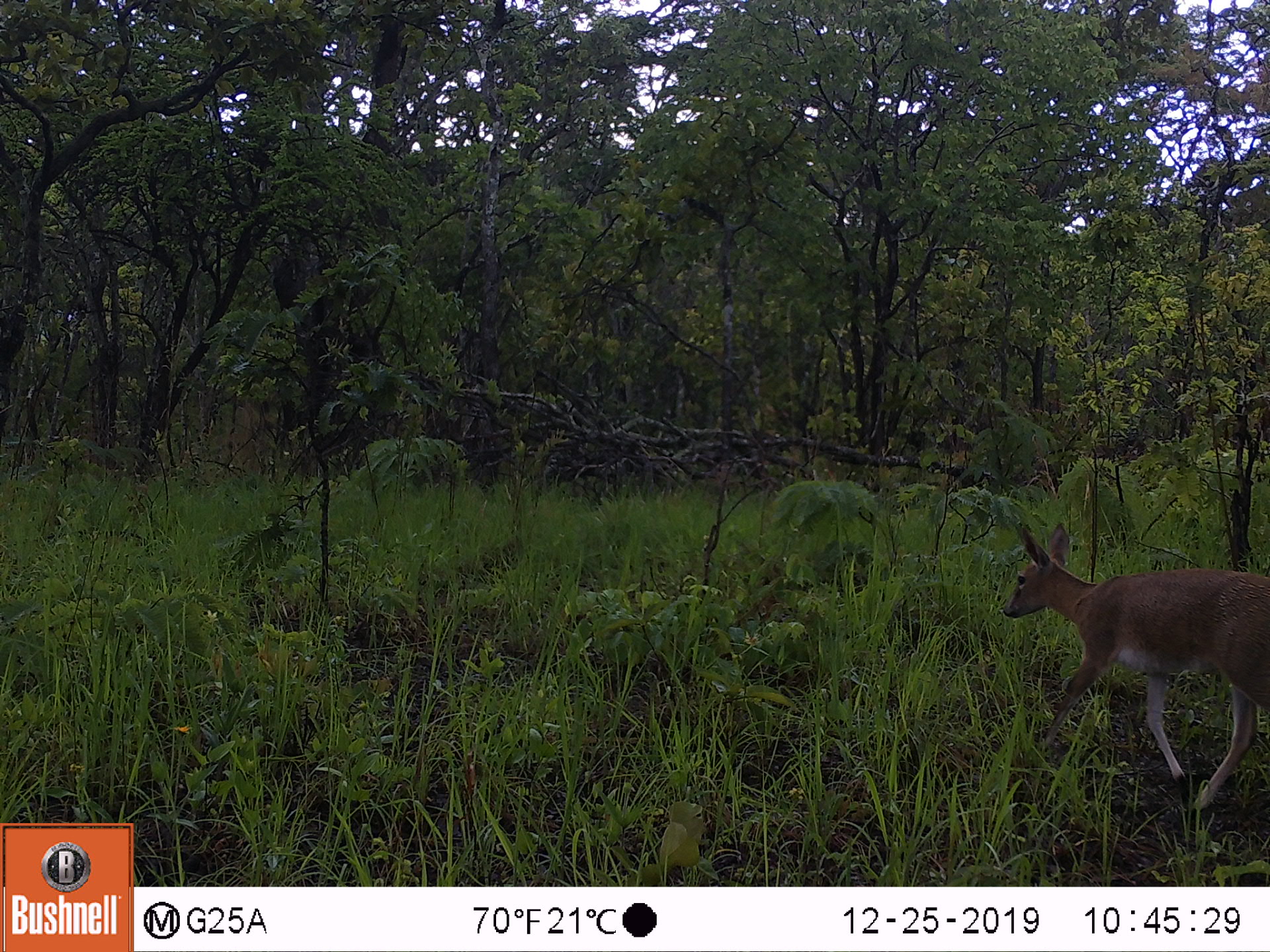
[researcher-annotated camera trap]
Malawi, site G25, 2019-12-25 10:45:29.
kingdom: Animalia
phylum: Chordata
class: Mammalia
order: Artiodactyla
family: Bovidae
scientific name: Antilopinae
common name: small antelope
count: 1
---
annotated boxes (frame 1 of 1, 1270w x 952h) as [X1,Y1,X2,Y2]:
small antelope: [995,516,1264,837]